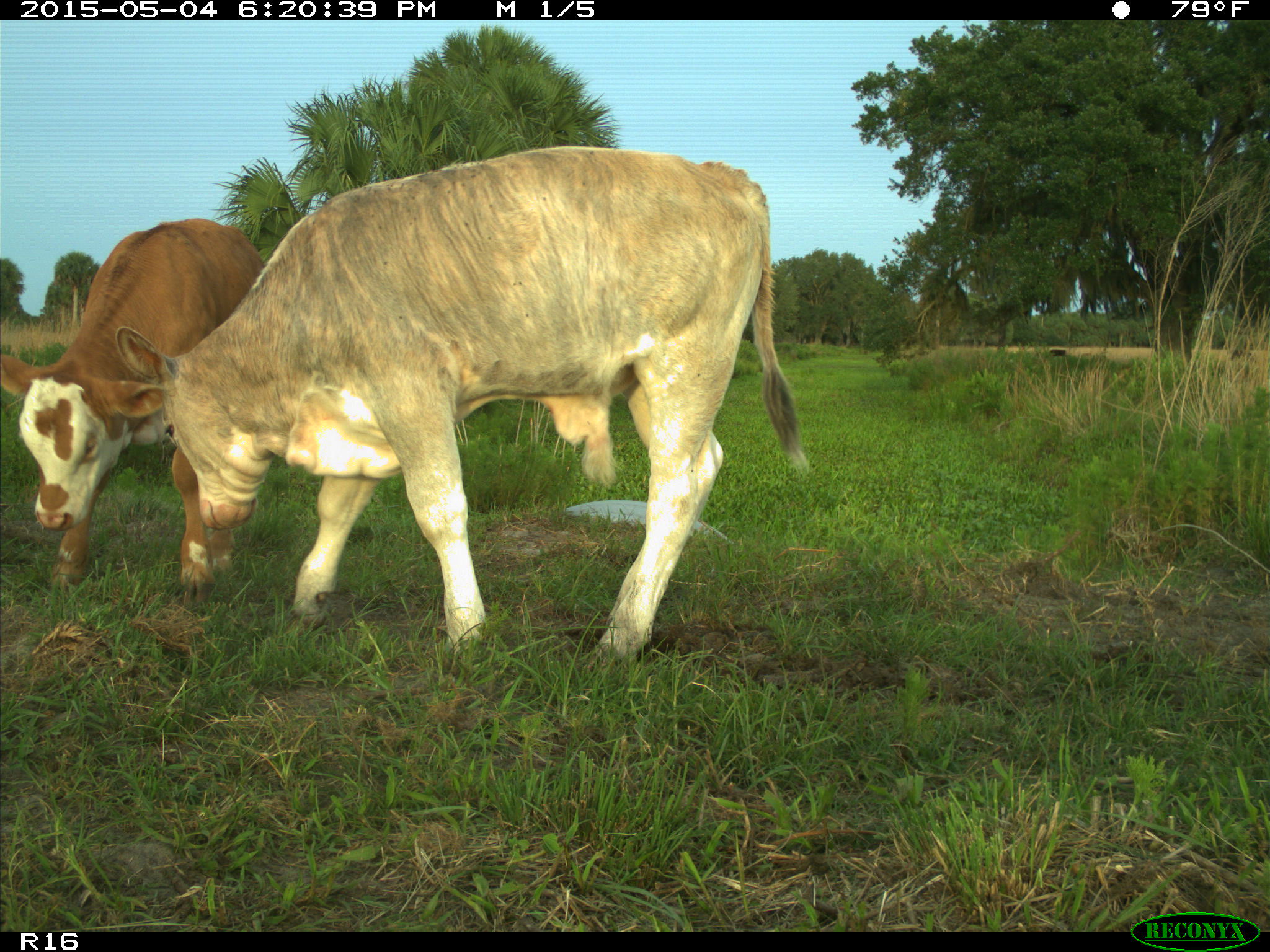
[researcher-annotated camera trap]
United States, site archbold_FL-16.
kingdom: Animalia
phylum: Chordata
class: Mammalia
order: Artiodactyla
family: Bovidae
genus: Bos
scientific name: Bos taurus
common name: domestic cow